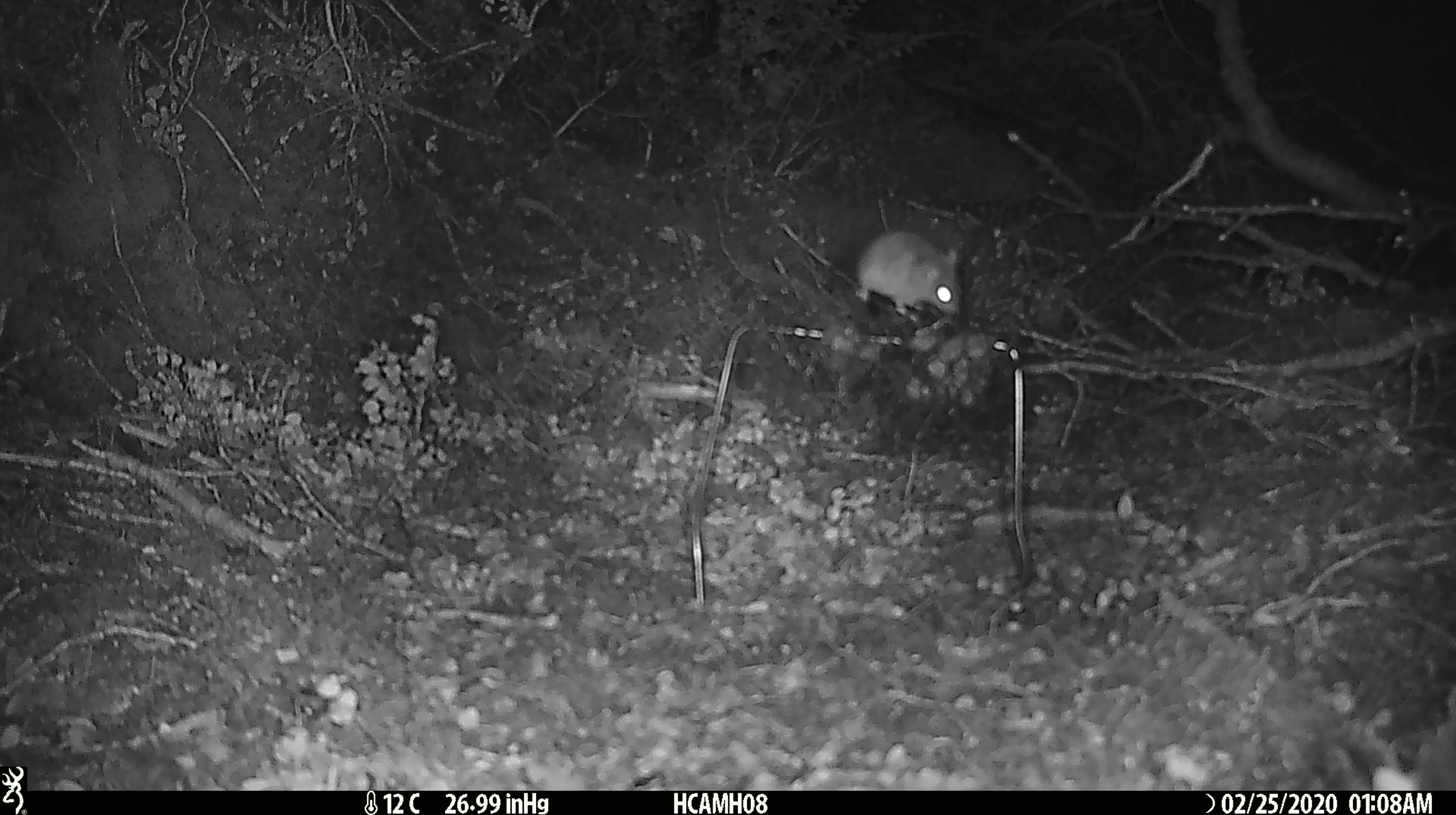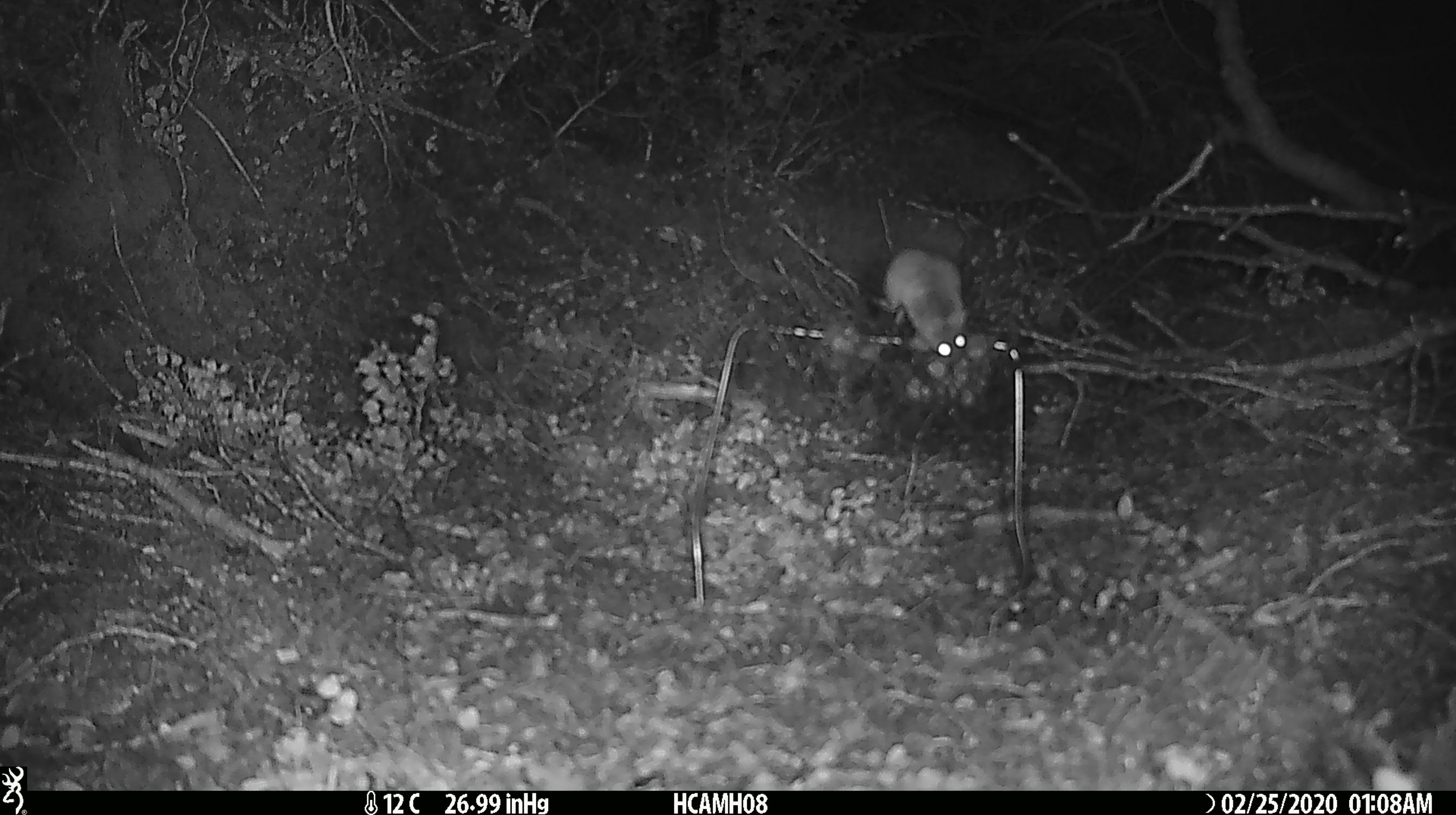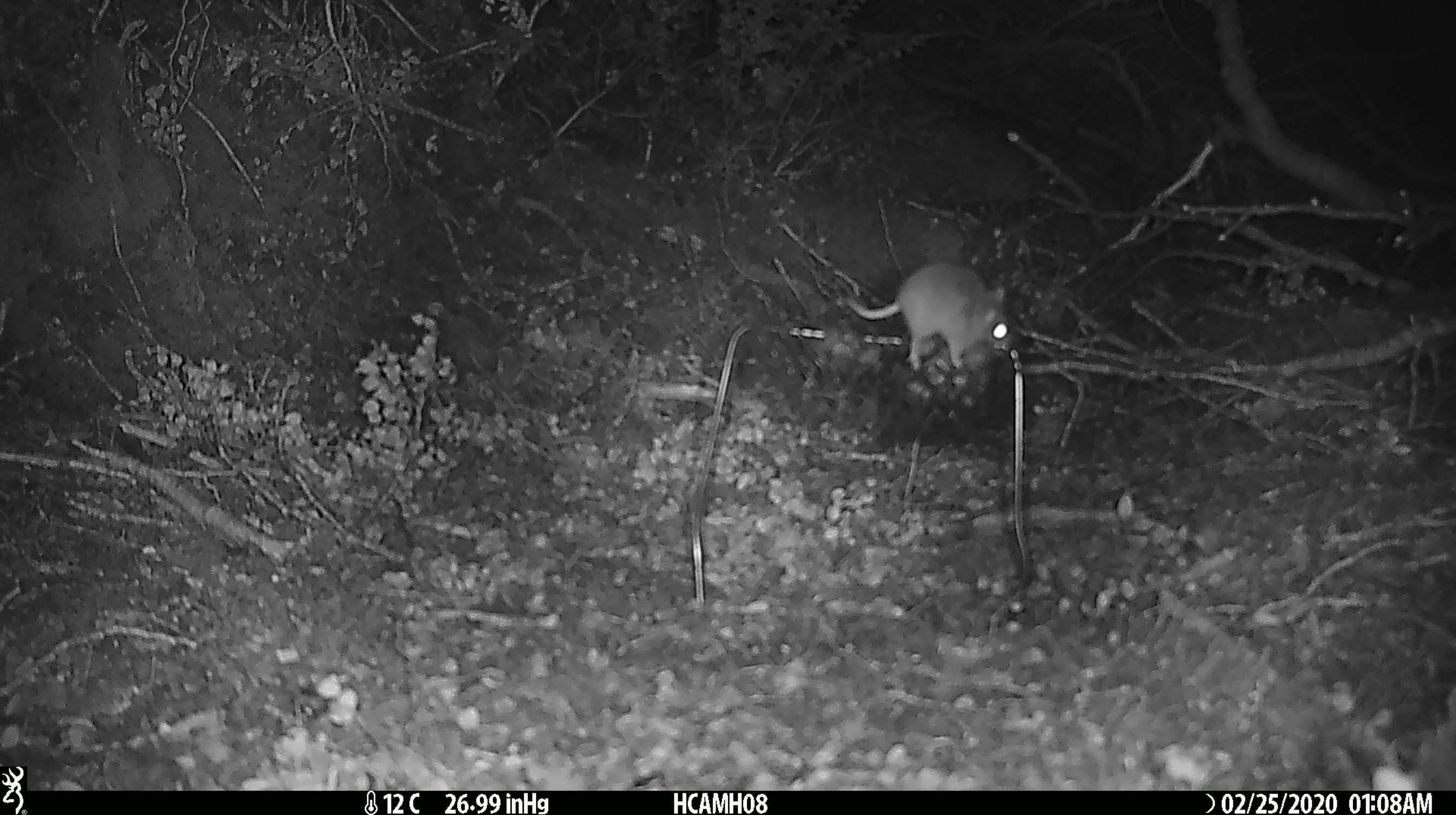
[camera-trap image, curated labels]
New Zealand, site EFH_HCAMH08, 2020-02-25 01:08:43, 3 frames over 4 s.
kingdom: Animalia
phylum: Chordata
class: Mammalia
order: Rodentia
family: Muridae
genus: Mus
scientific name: Mus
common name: mouse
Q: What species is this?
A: Mouse (Mus).